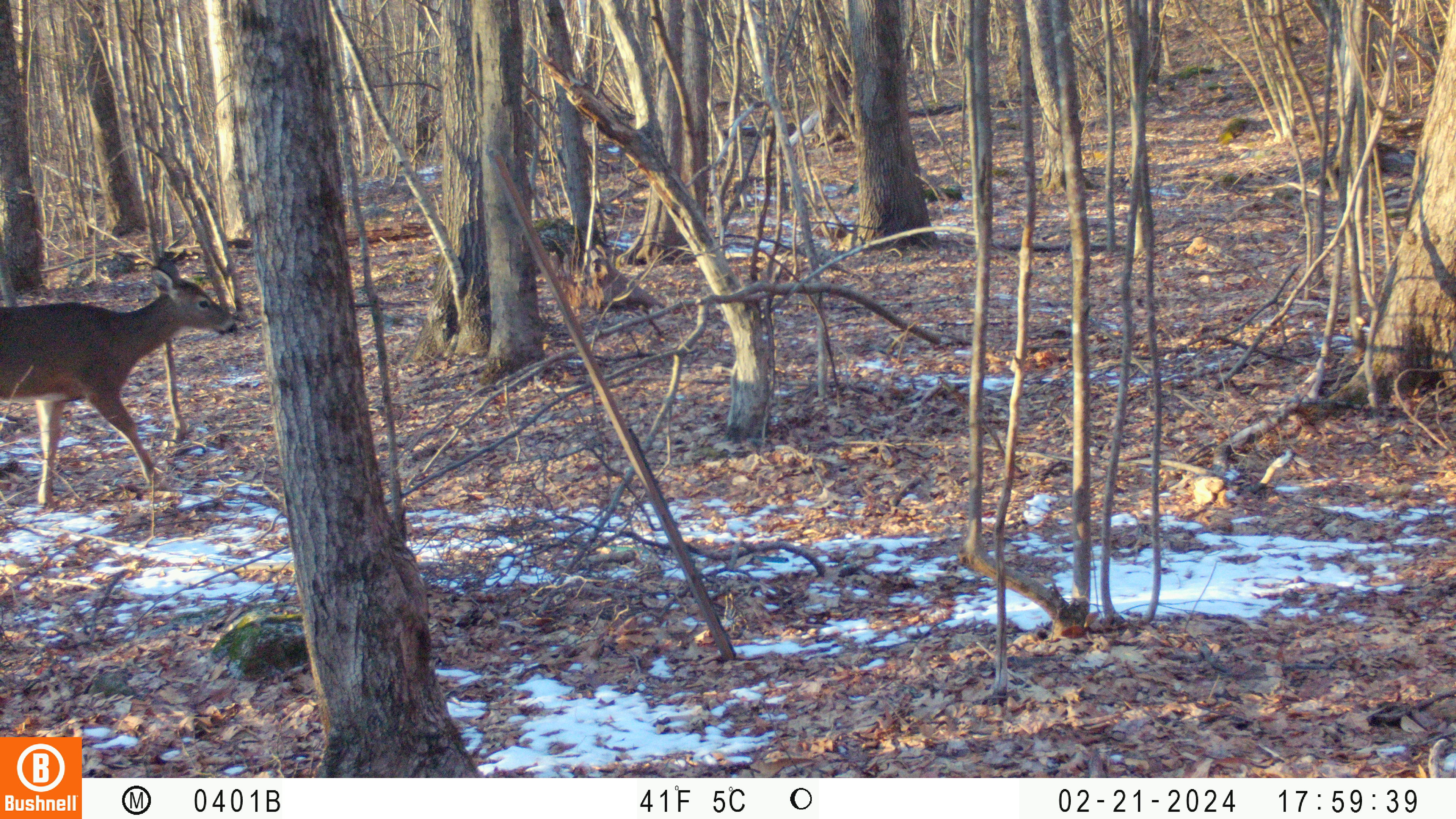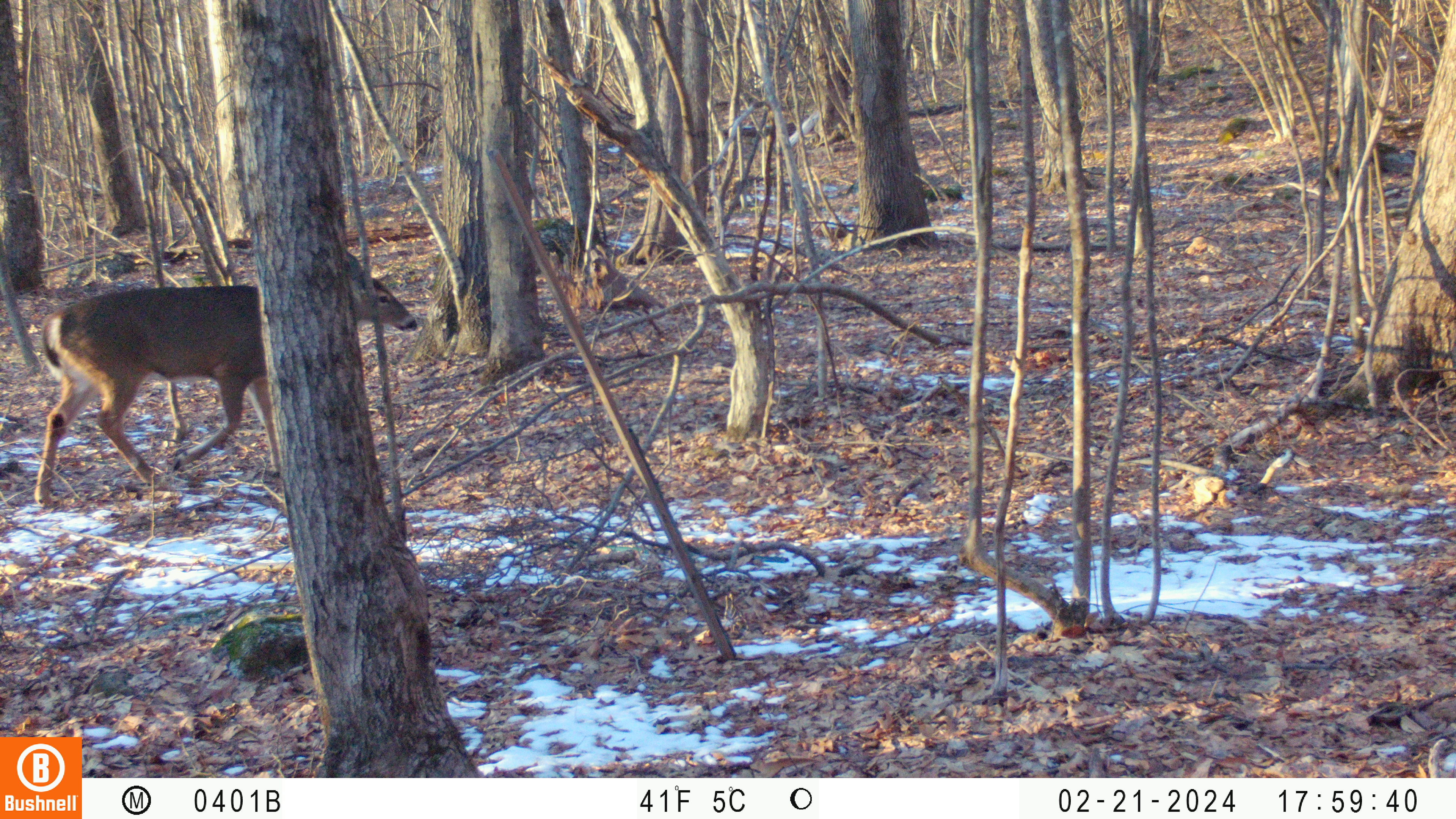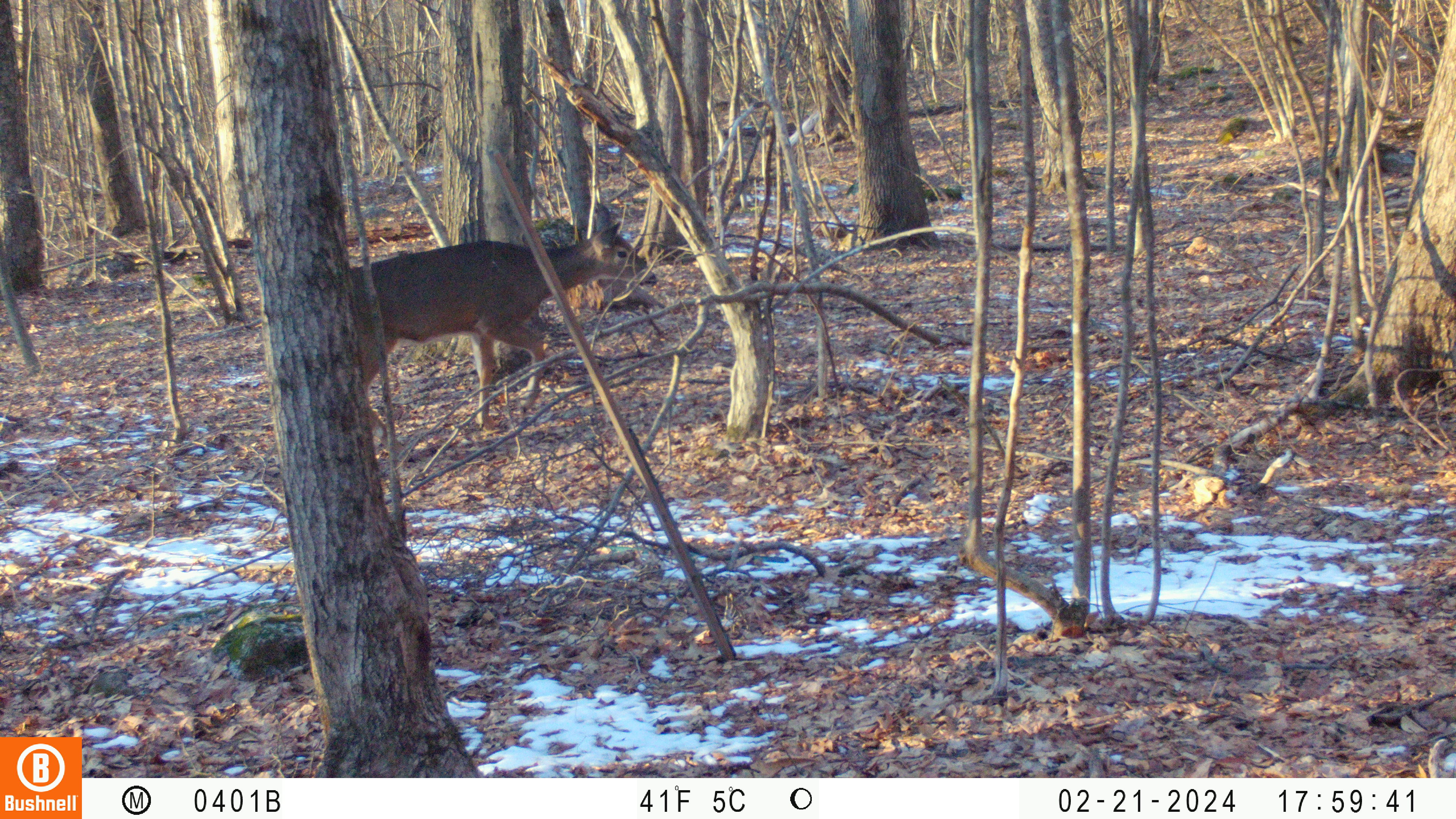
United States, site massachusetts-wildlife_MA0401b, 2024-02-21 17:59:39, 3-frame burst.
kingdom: Animalia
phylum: Chordata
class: Mammalia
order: Artiodactyla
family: Cervidae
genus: Odocoileus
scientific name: Odocoileus virginianus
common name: white-tailed deer